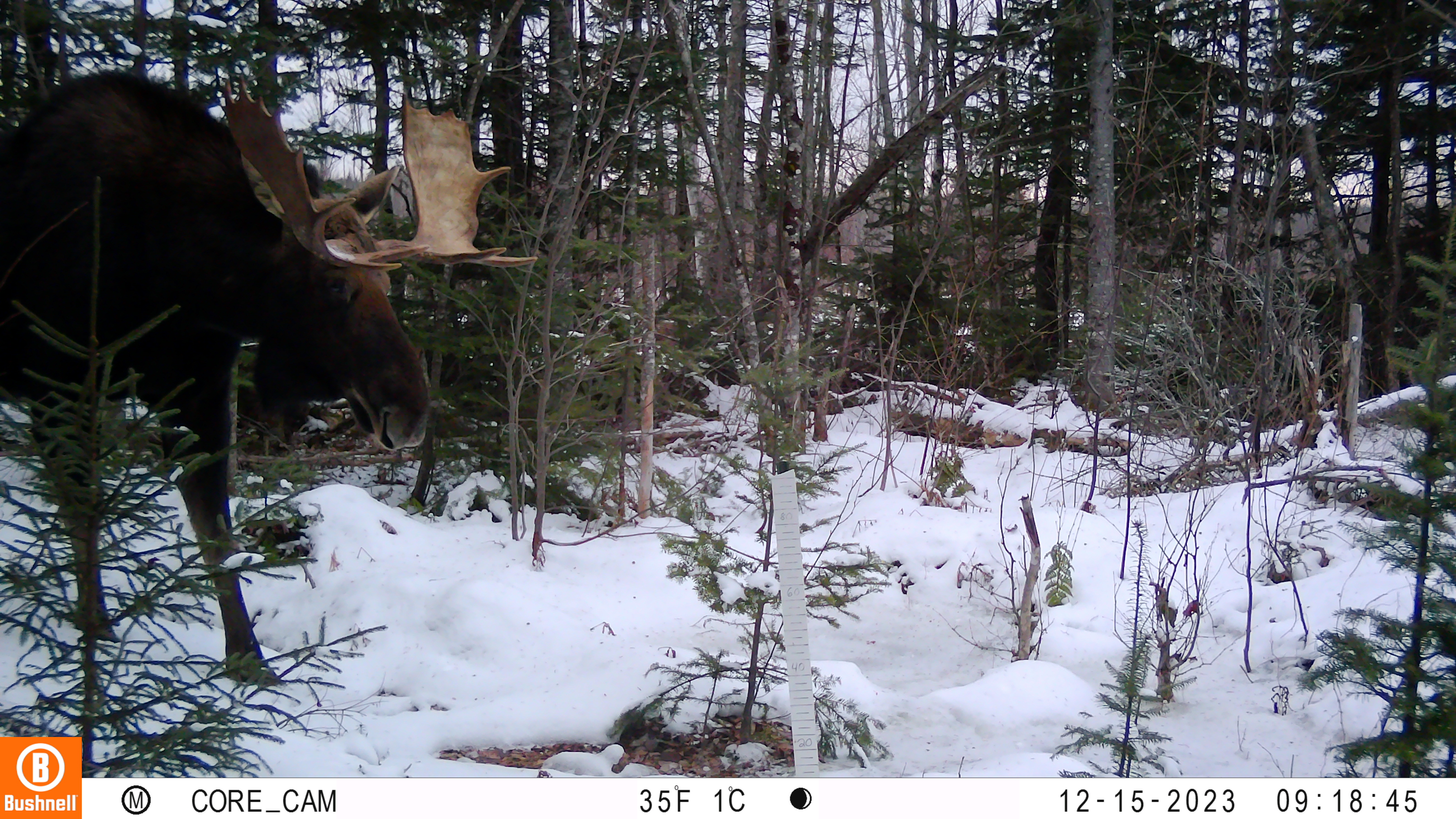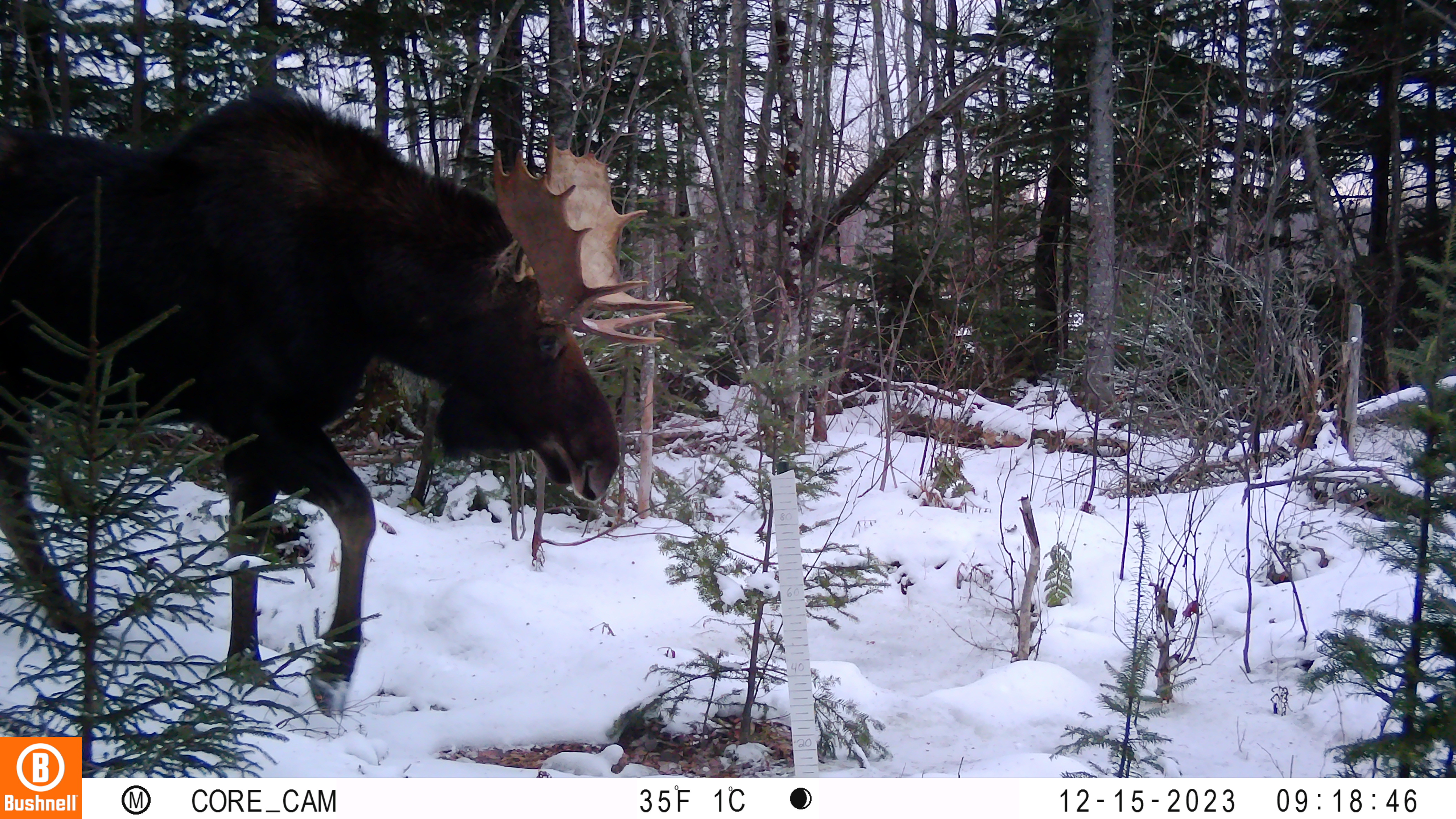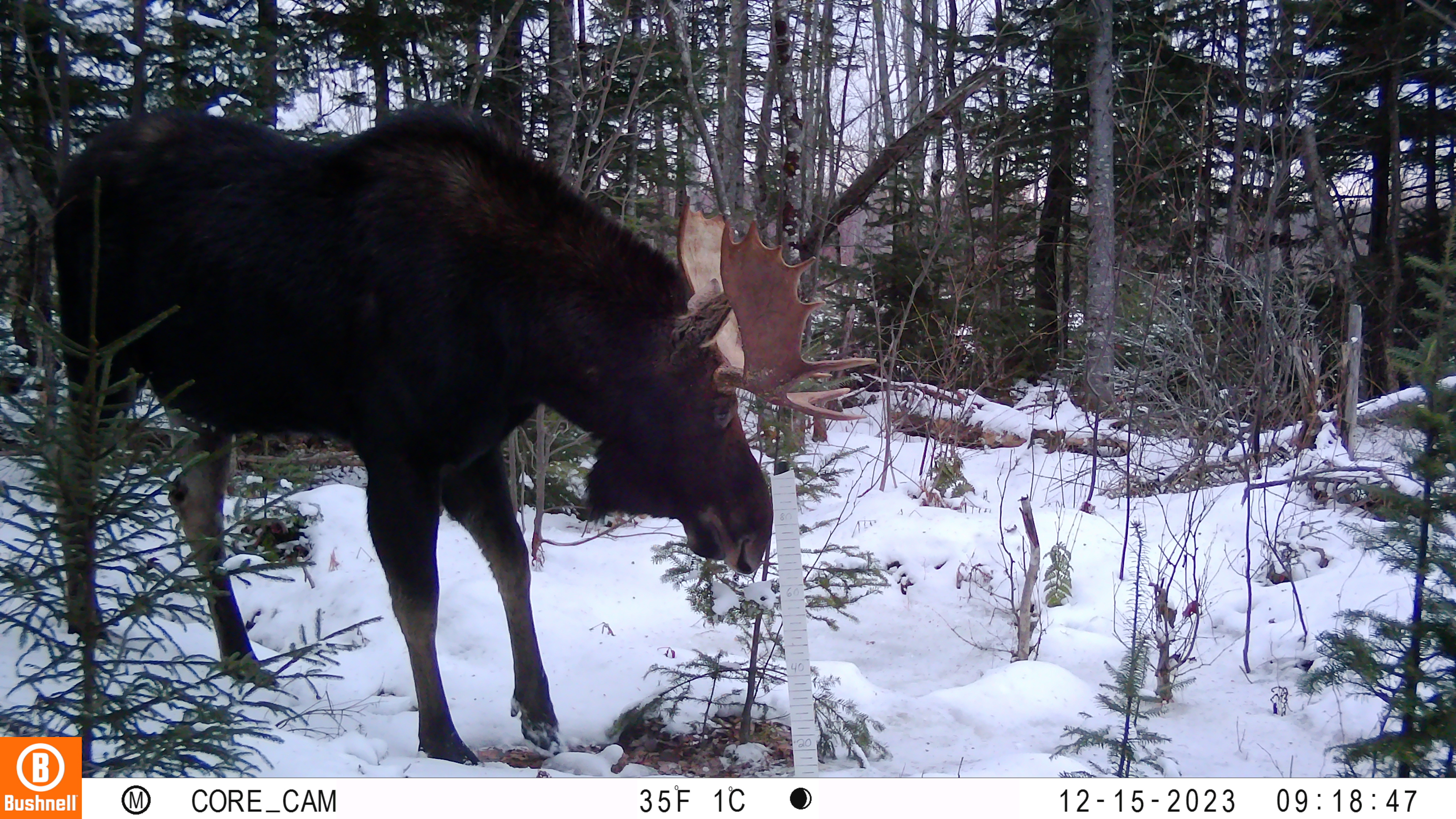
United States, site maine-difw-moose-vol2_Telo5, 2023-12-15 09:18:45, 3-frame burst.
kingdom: Animalia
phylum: Chordata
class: Mammalia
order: Artiodactyla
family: Cervidae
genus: Alces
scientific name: Alces alces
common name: moose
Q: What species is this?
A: Moose (Alces alces).